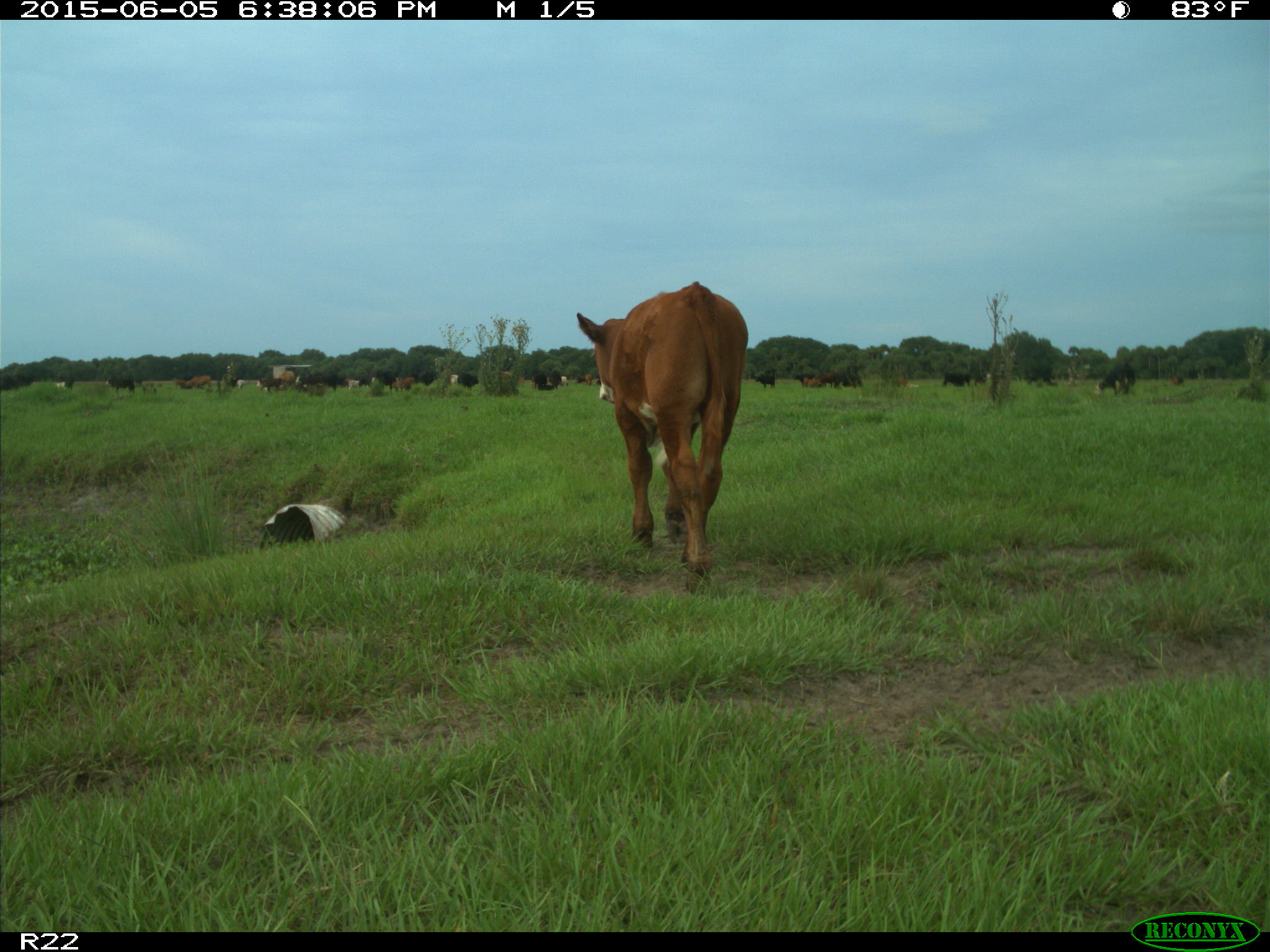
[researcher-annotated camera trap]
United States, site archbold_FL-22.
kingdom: Animalia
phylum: Chordata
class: Mammalia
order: Artiodactyla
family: Bovidae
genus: Bos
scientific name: Bos taurus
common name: domestic cow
Bos taurus (domestic cow).